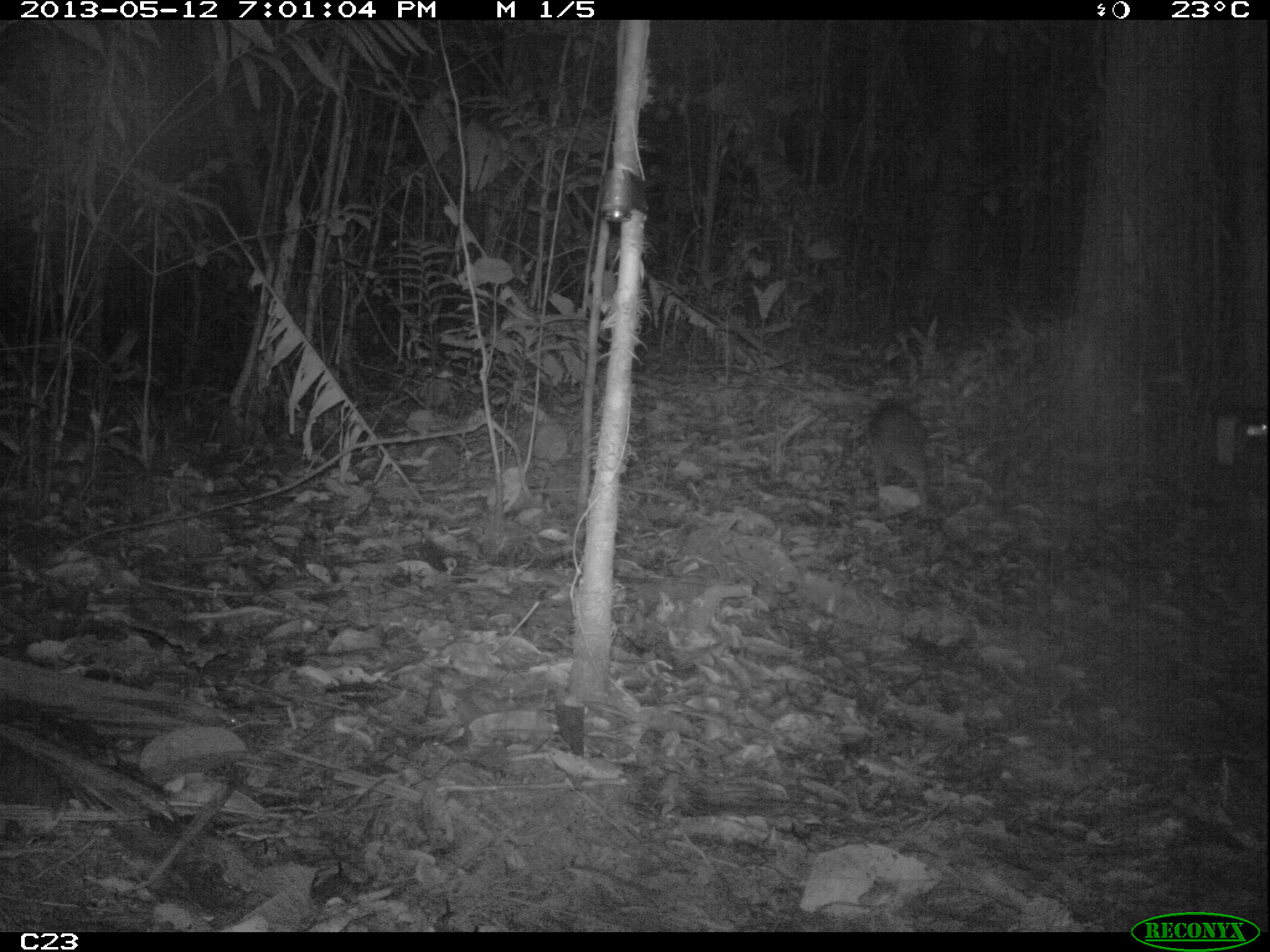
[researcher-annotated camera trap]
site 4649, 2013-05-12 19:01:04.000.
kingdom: Animalia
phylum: Chordata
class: Mammalia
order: Rodentia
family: Cuniculidae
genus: Cuniculus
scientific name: Cuniculus paca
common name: spotted paca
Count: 1.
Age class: adult.